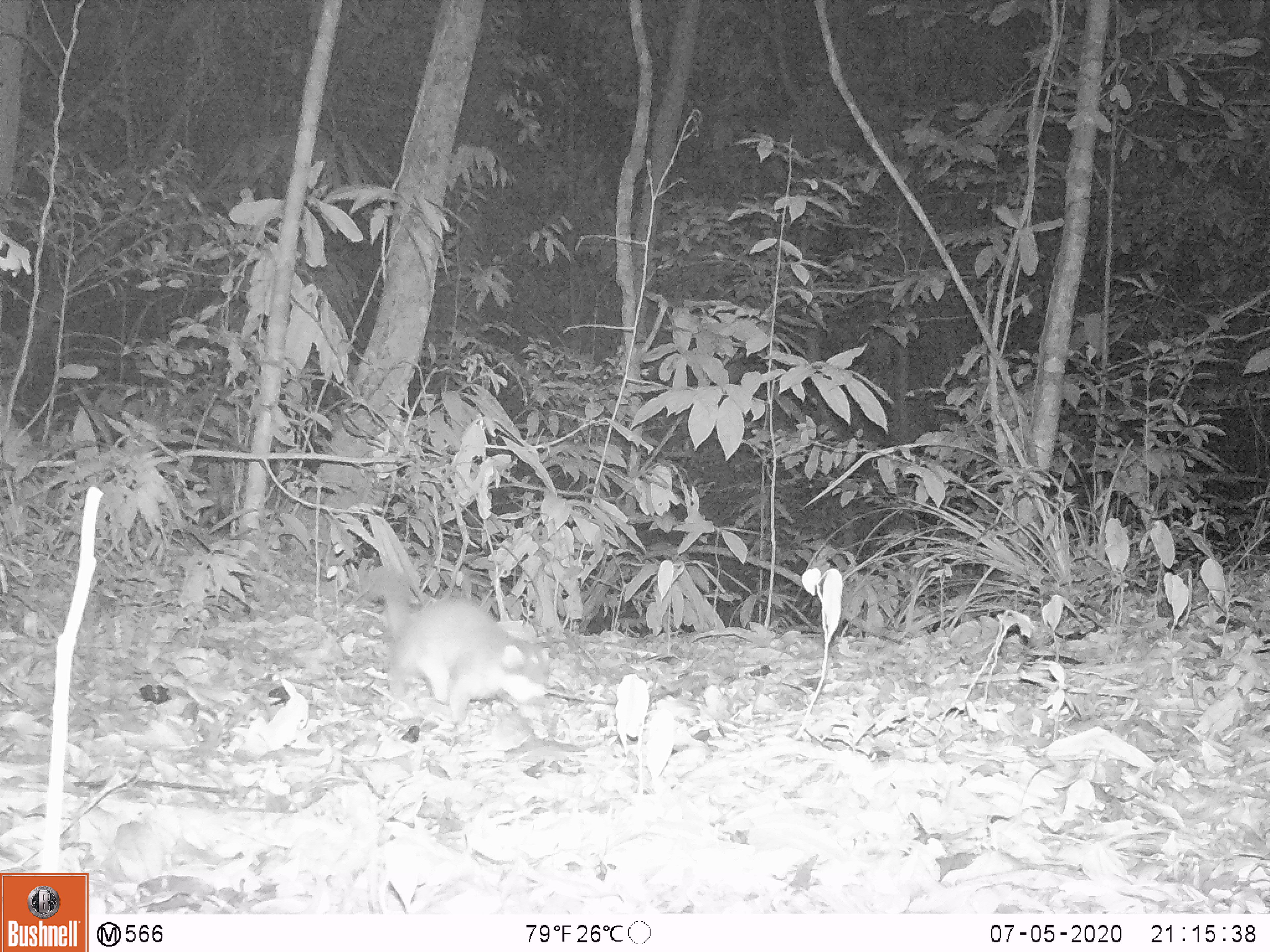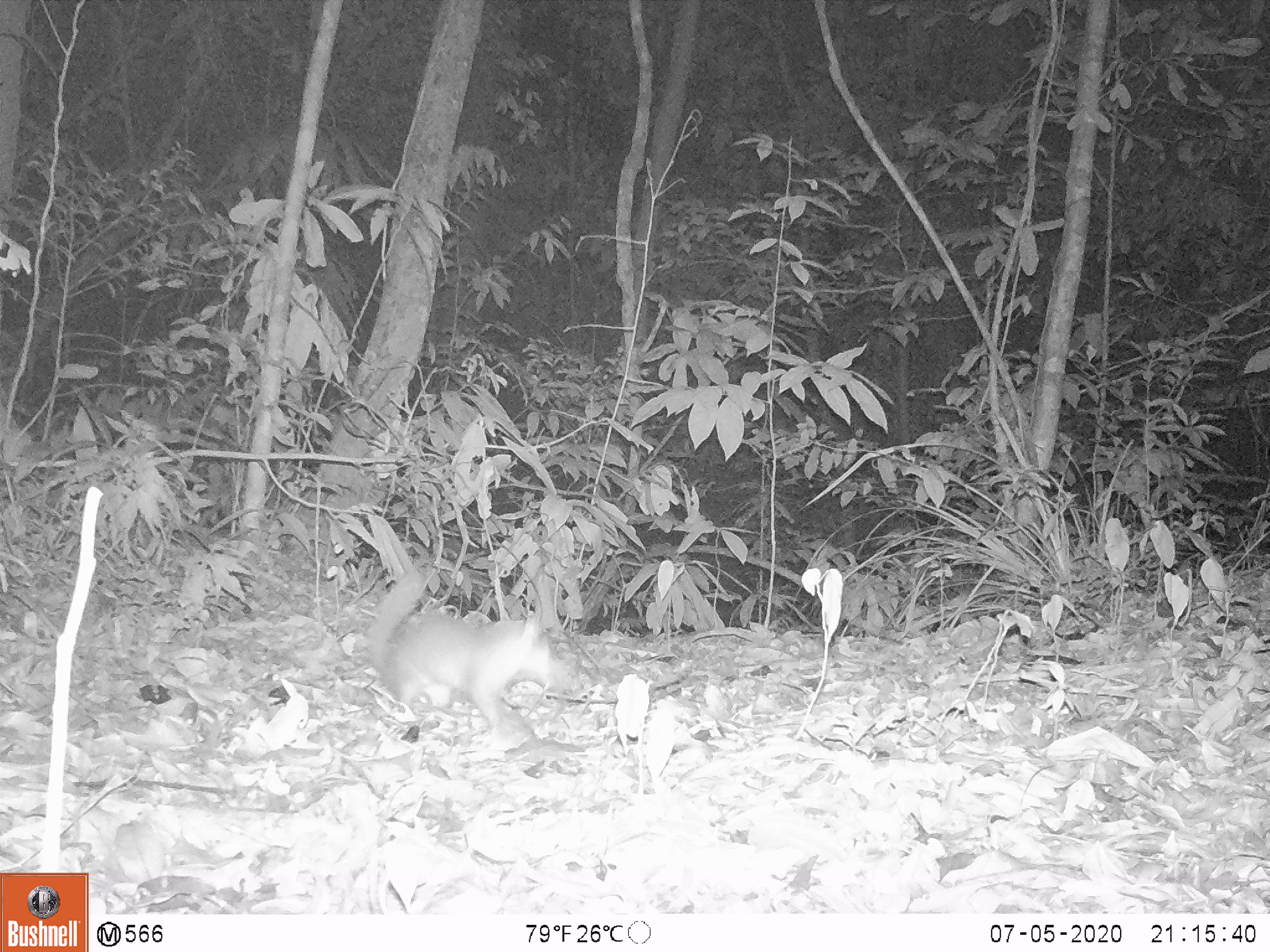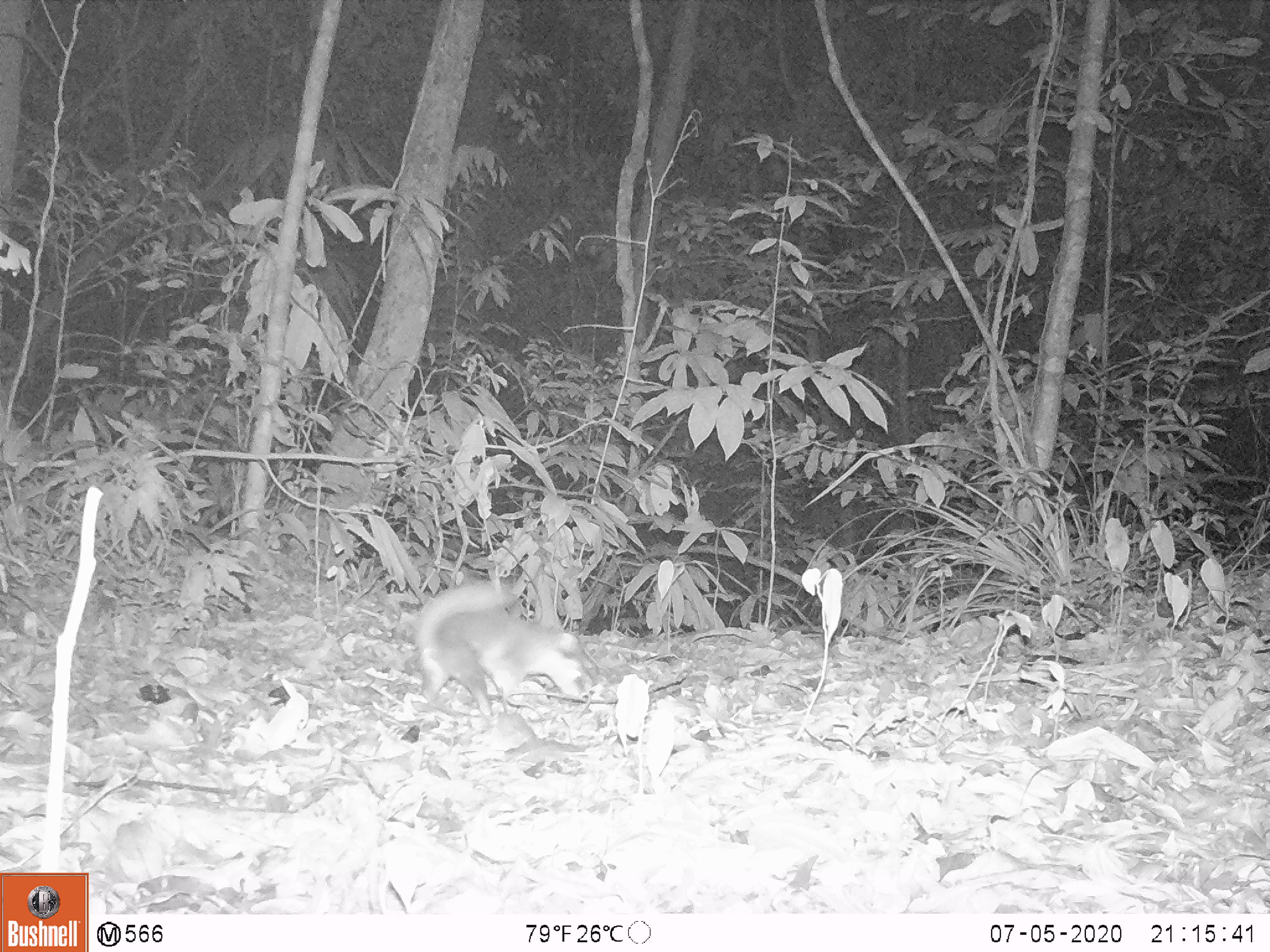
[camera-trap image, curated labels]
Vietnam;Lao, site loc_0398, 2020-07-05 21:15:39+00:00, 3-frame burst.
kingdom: Animalia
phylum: Chordata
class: Mammalia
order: Carnivora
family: Mustelidae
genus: Melogale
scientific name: Melogale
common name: ferret badger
Ferret badger (Melogale). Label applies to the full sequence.